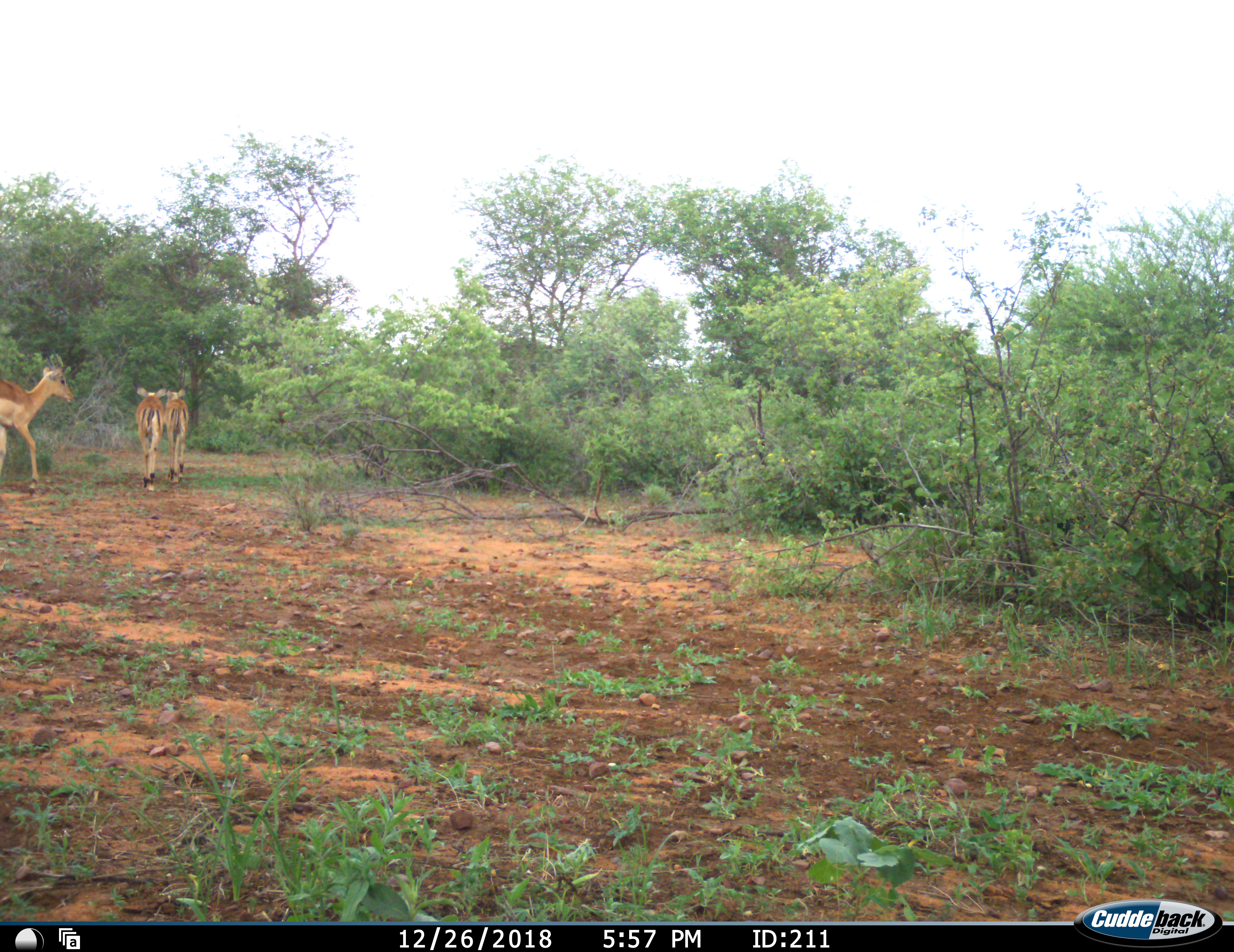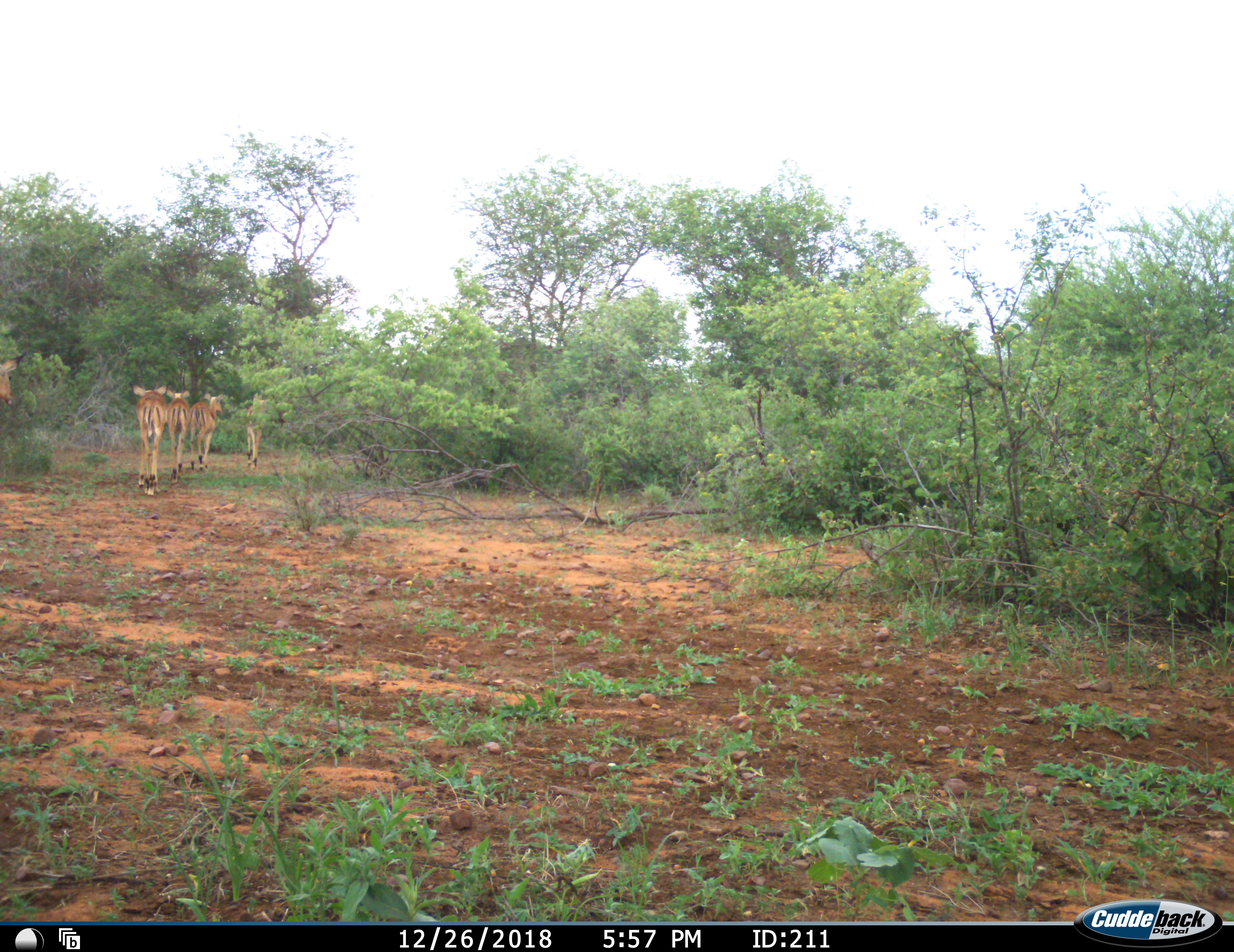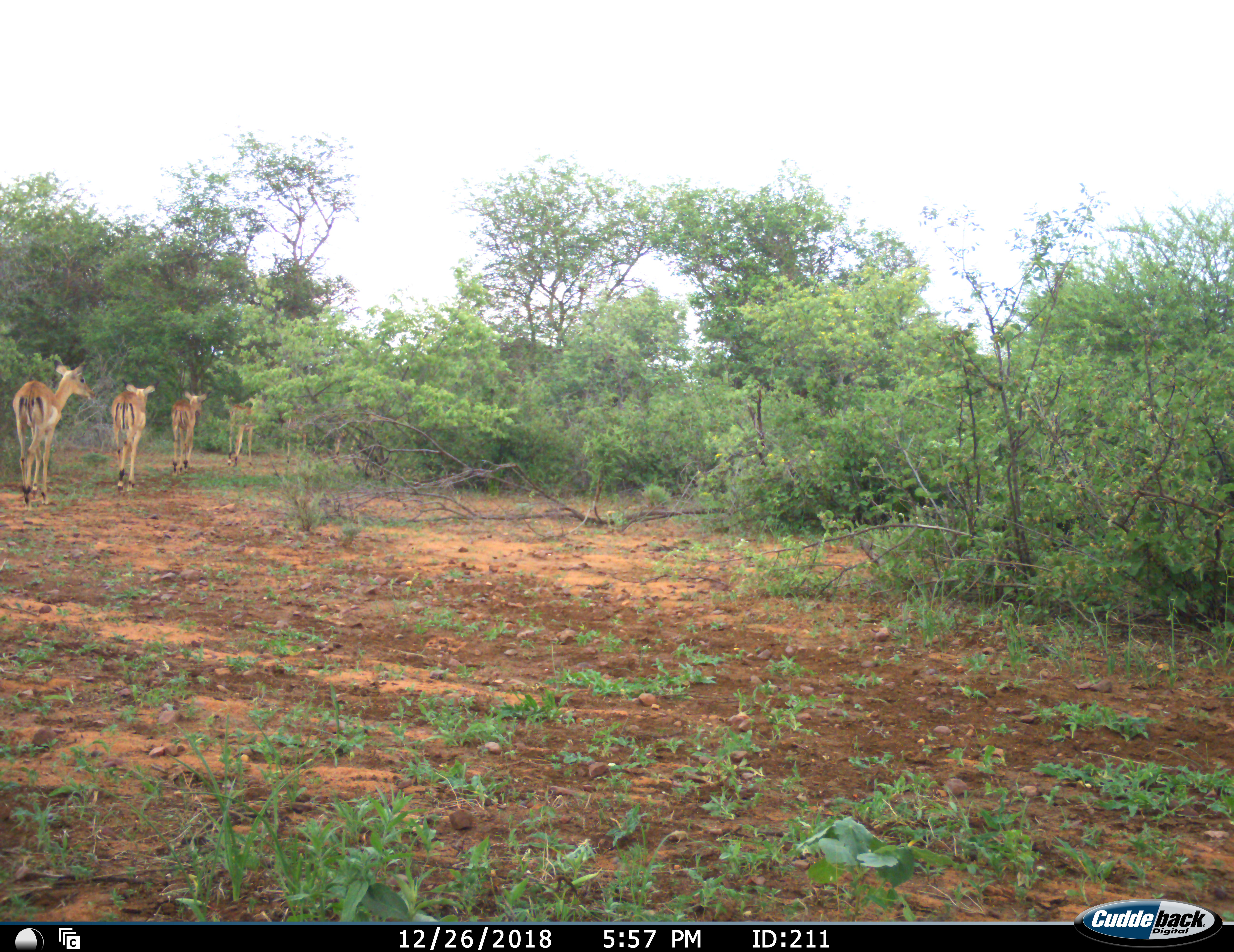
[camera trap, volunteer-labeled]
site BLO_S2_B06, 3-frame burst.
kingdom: Animalia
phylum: Chordata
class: Mammalia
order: Artiodactyla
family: Bovidae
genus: Aepyceros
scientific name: Aepyceros melampus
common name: impala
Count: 6.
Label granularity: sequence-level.